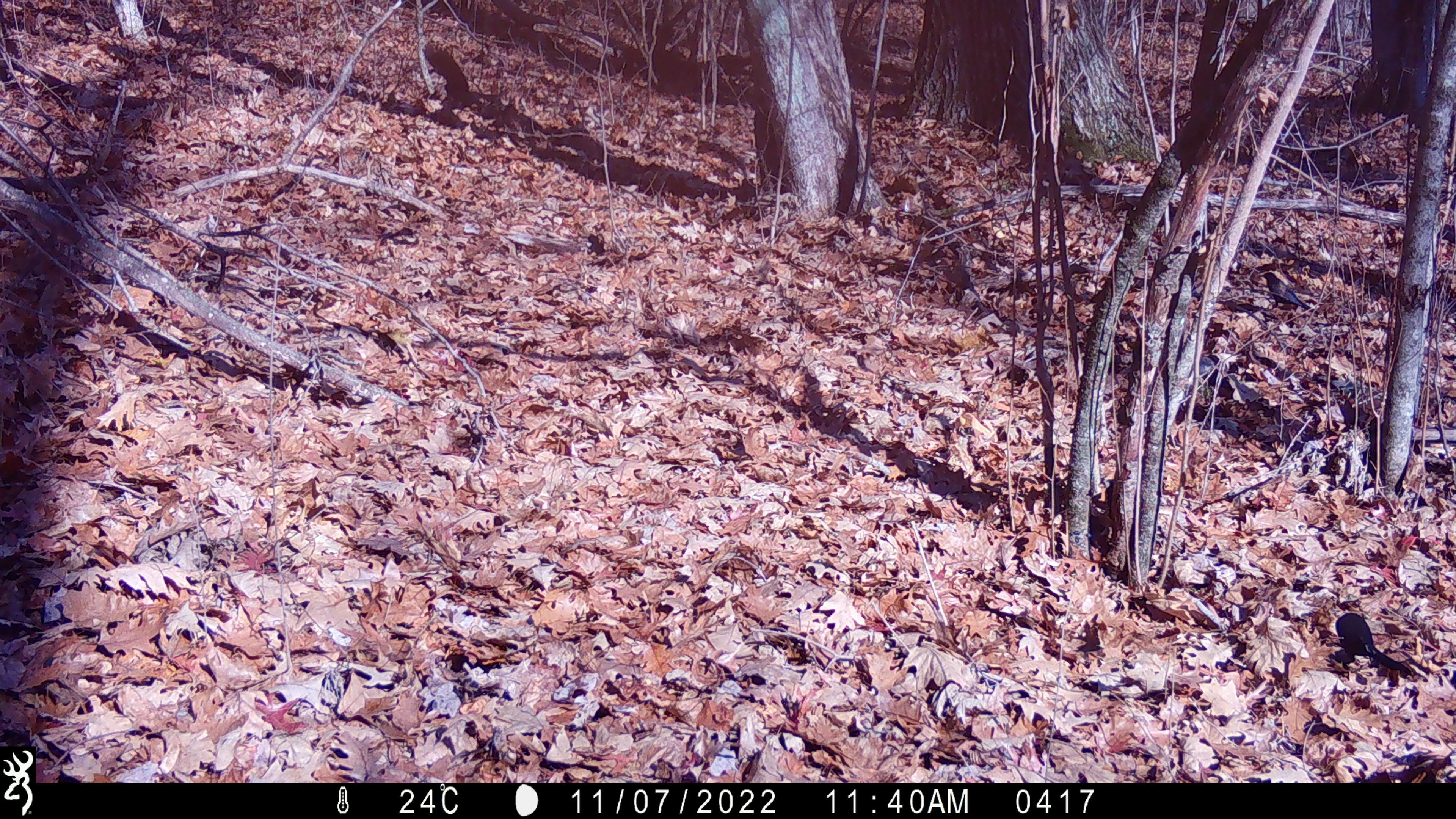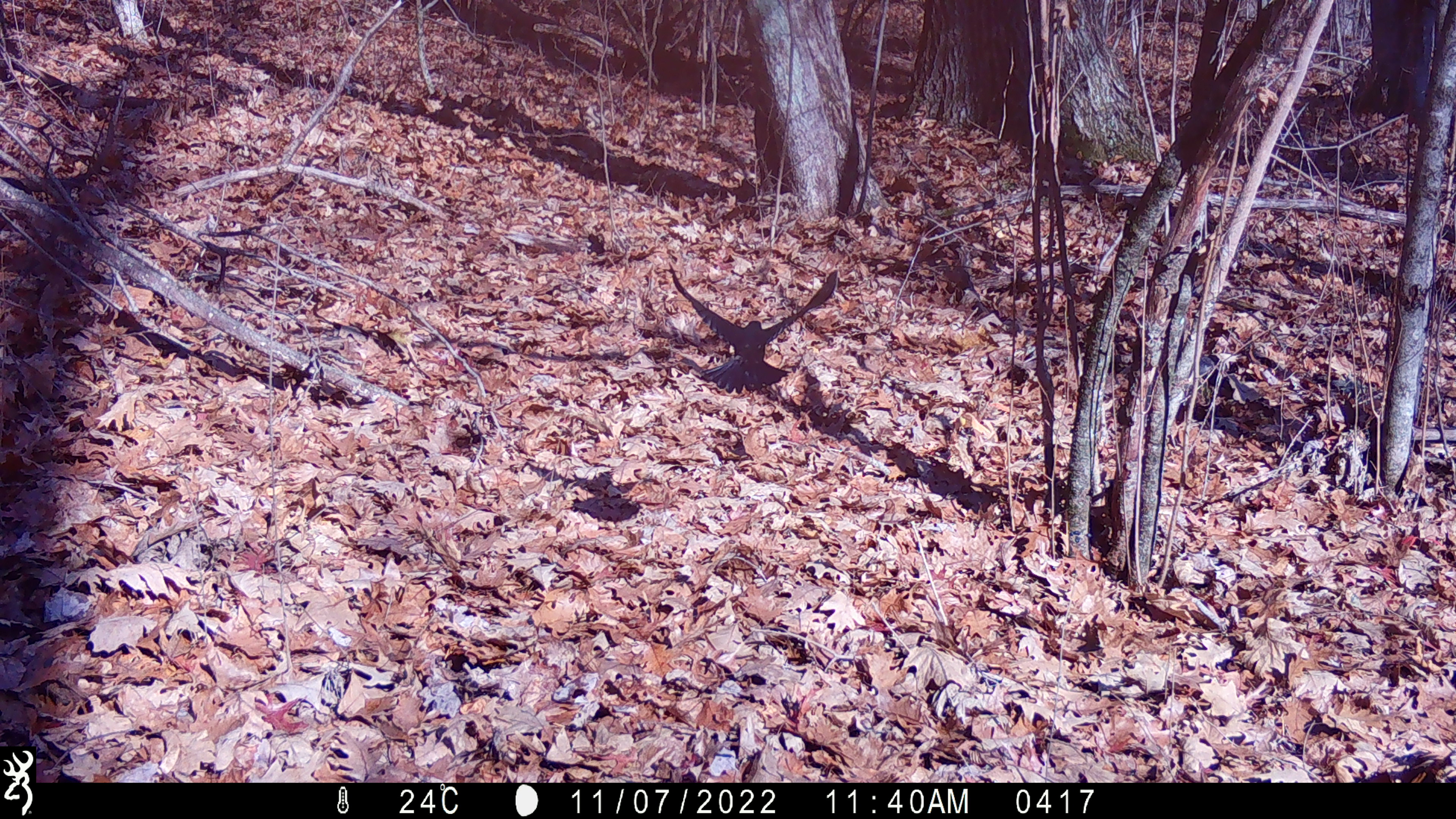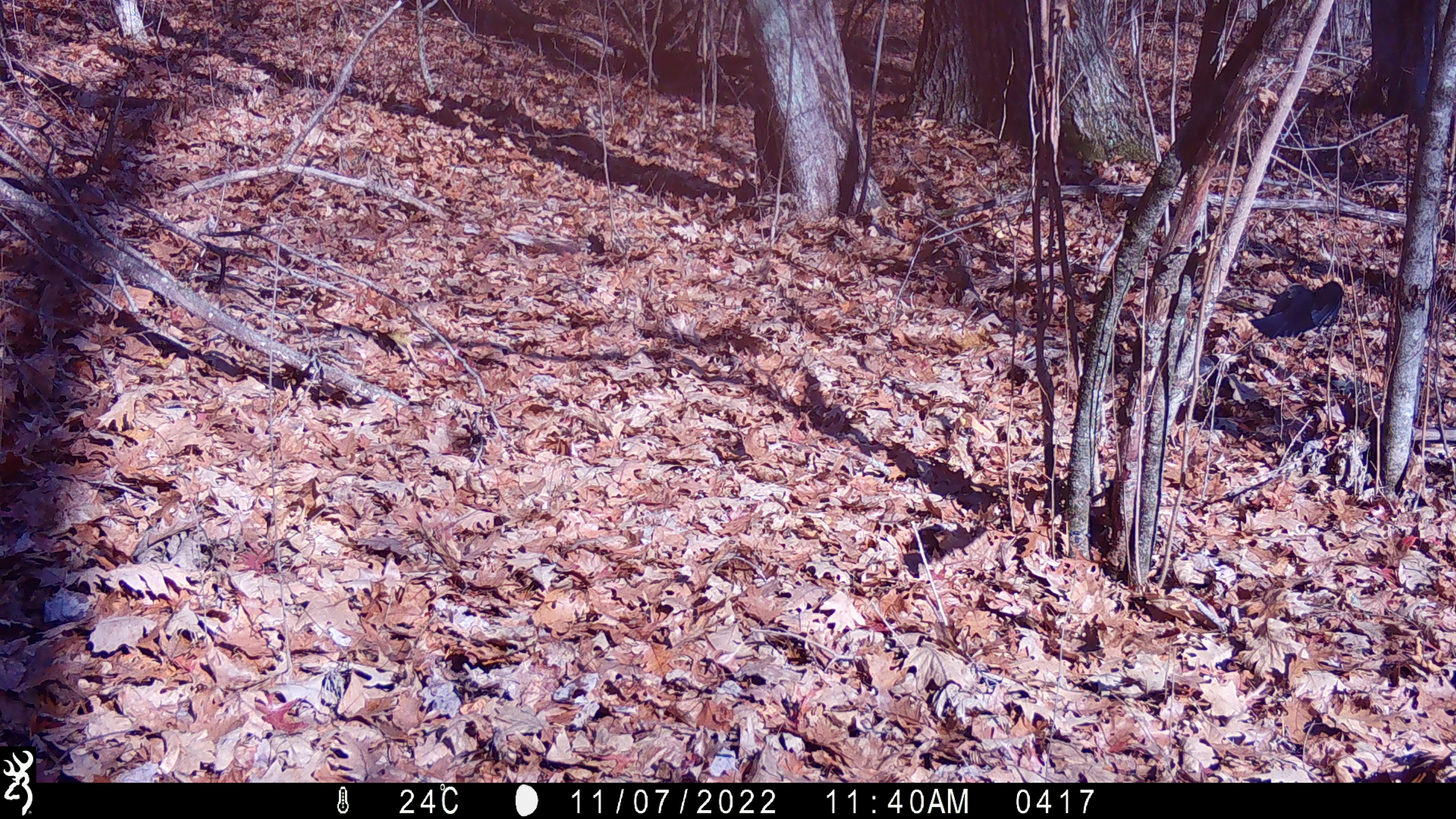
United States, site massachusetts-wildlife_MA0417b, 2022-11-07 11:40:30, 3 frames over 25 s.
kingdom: Animalia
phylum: Chordata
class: Aves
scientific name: Aves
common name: bird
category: bird sp.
Bird sp. (bird) (Aves).